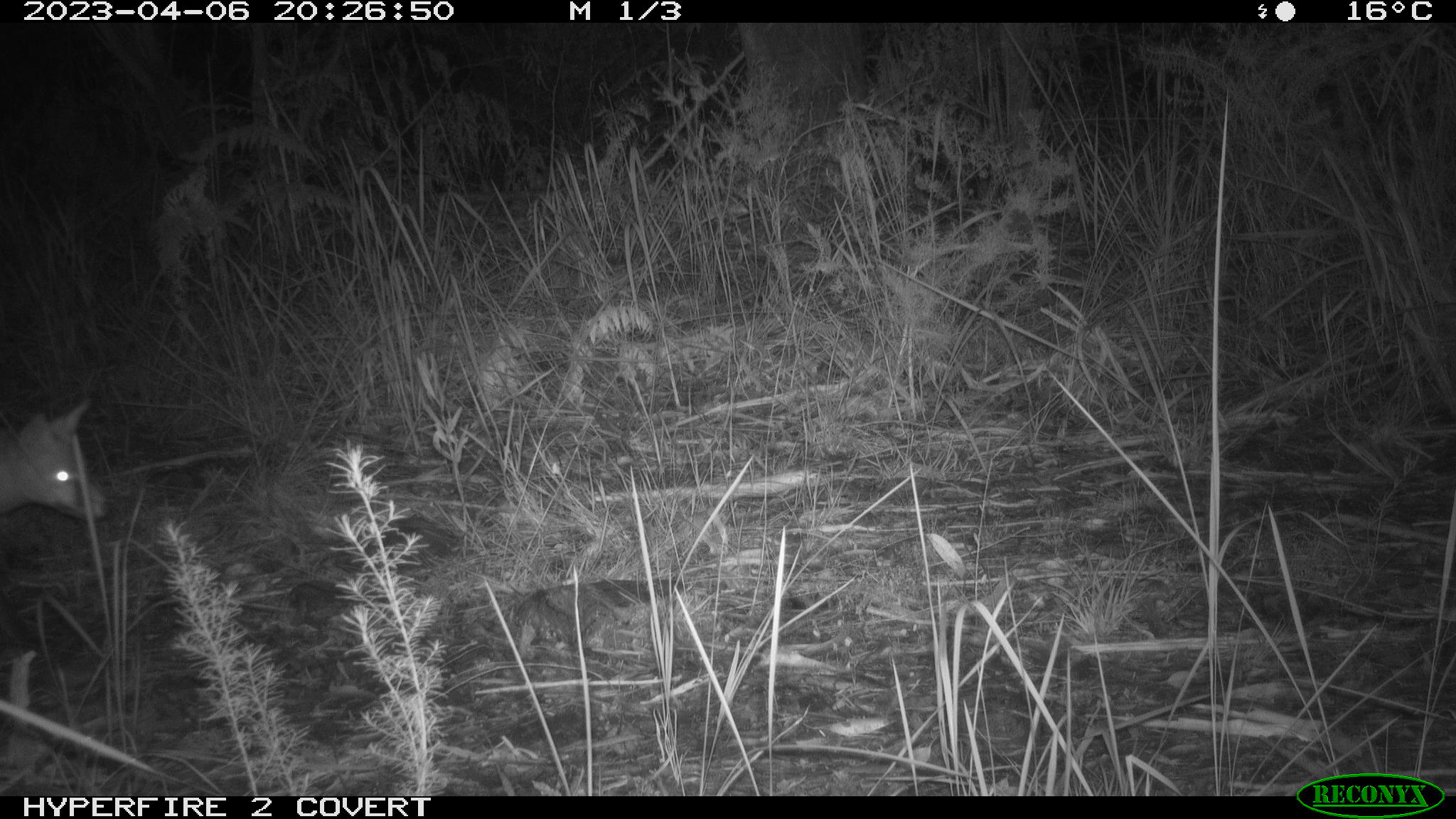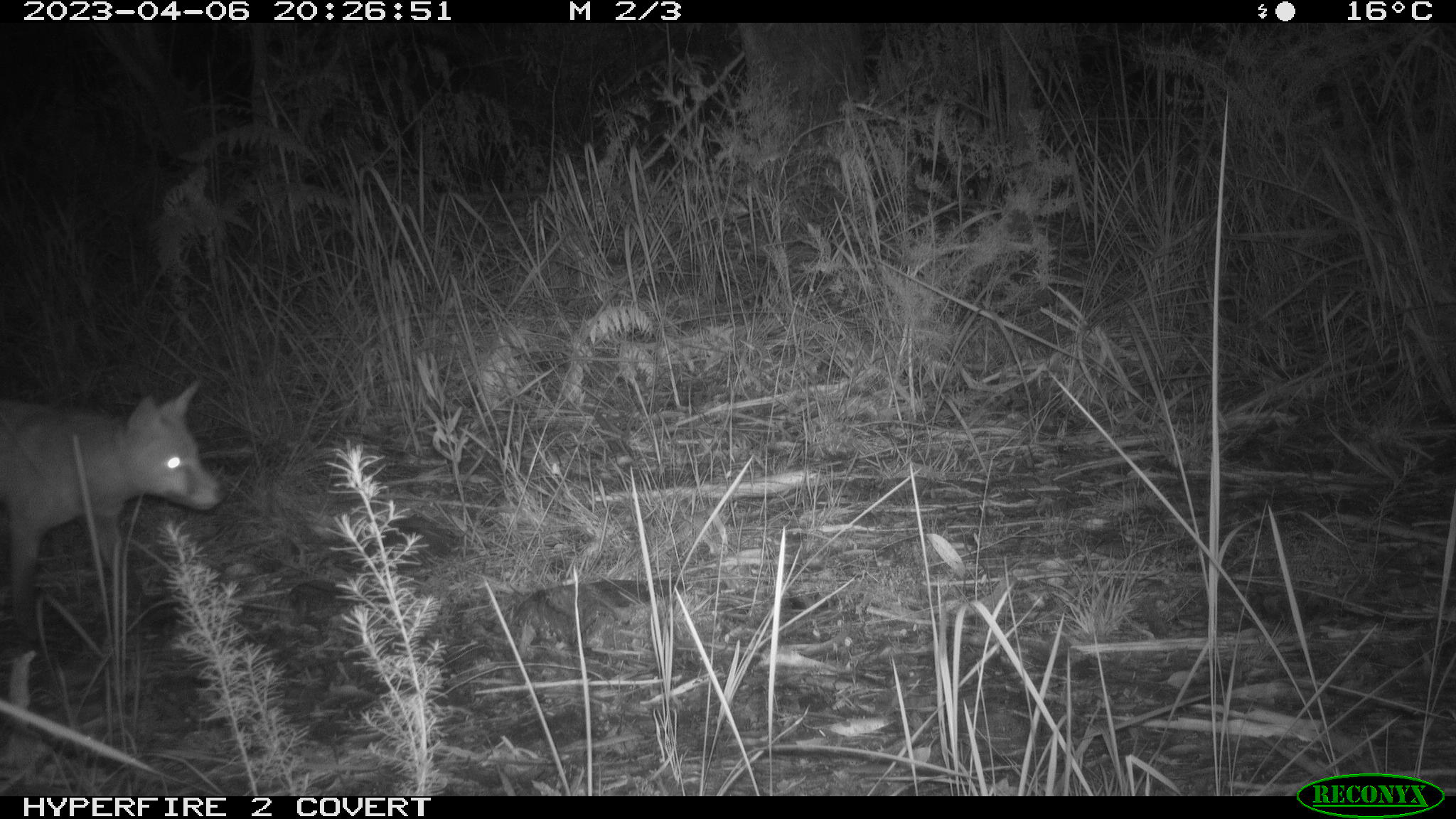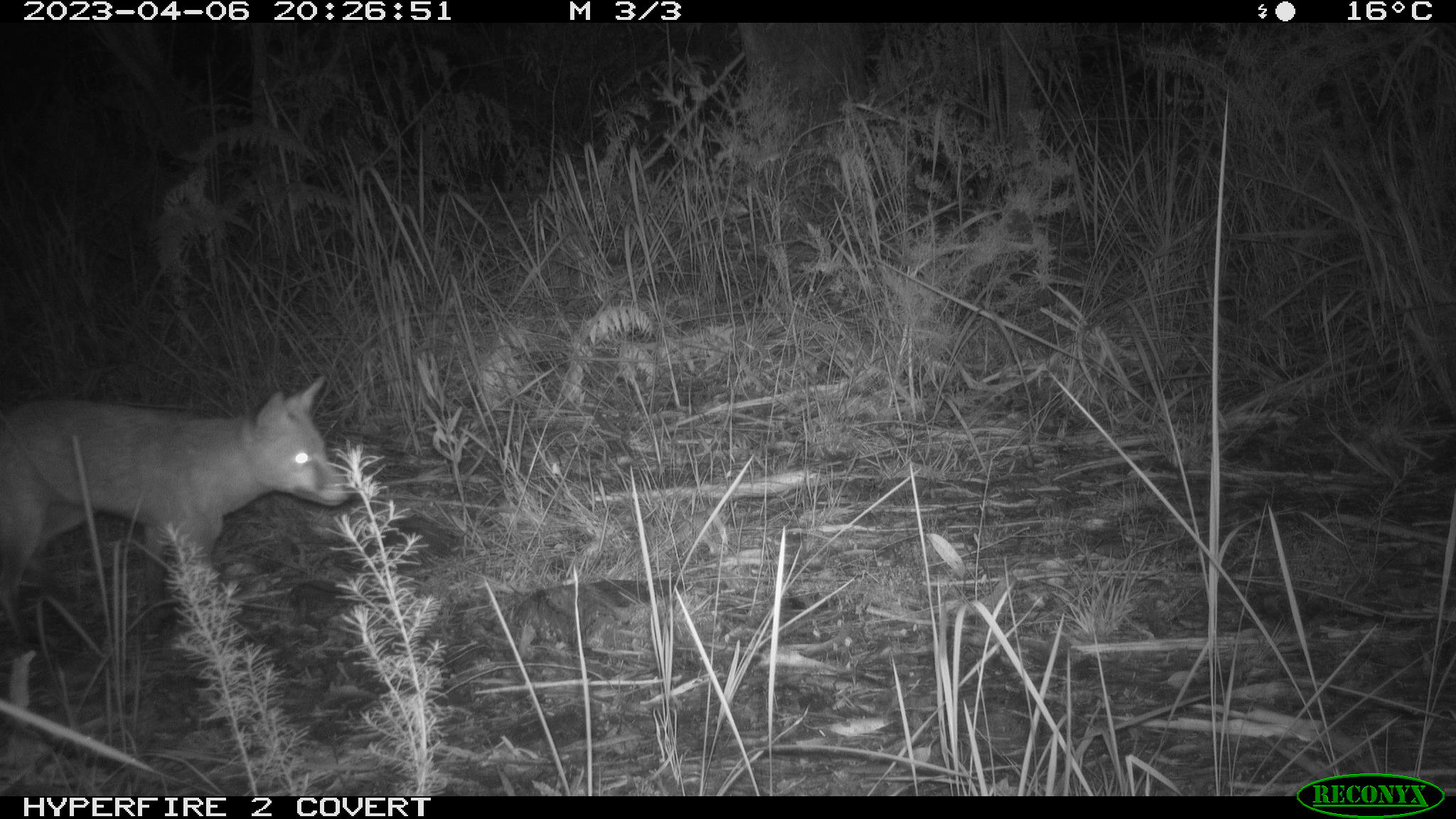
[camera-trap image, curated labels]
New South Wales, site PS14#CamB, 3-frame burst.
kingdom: Animalia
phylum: Chordata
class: Mammalia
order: Carnivora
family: Canidae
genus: Vulpes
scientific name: Vulpes vulpes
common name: red fox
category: fox